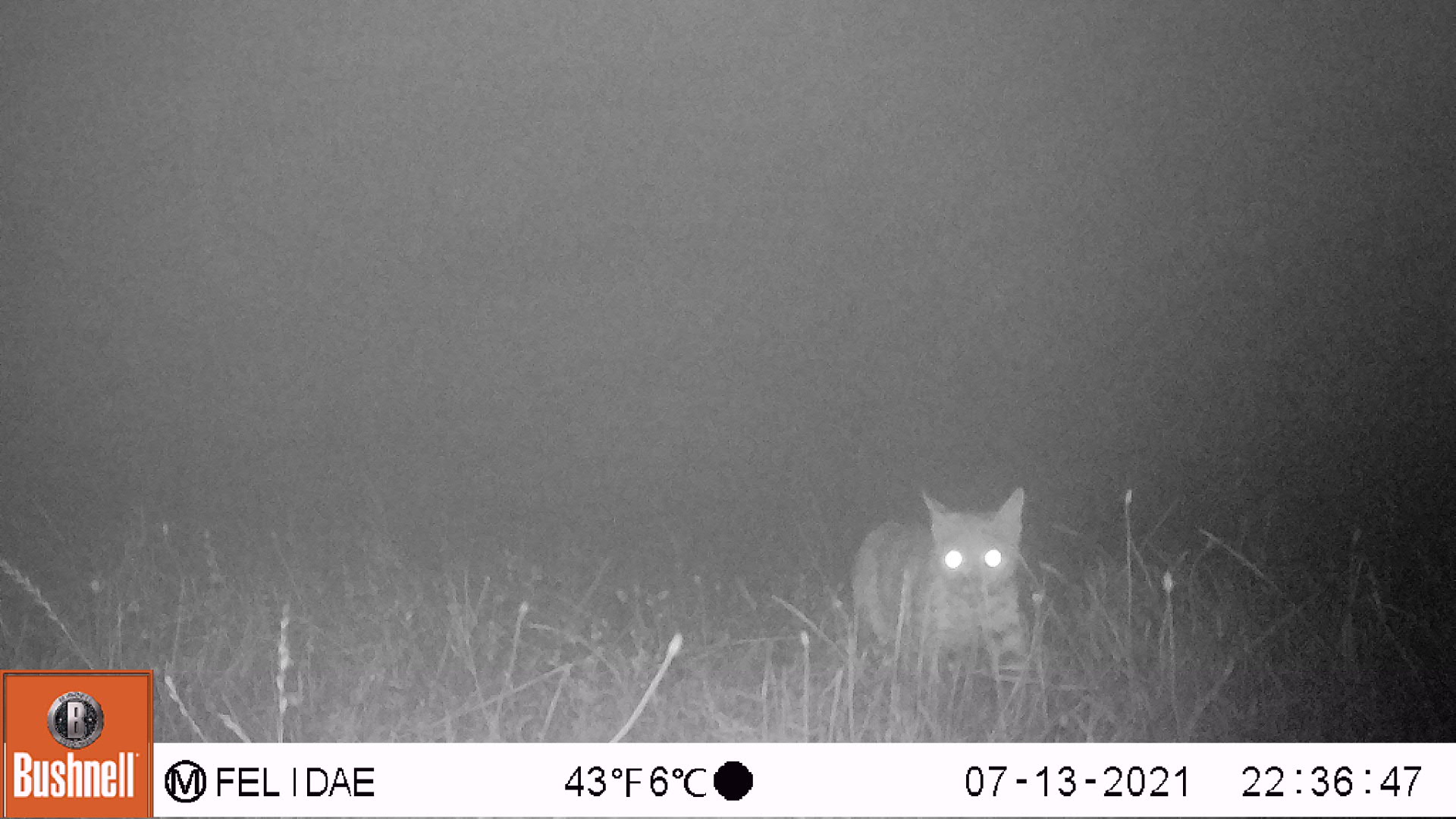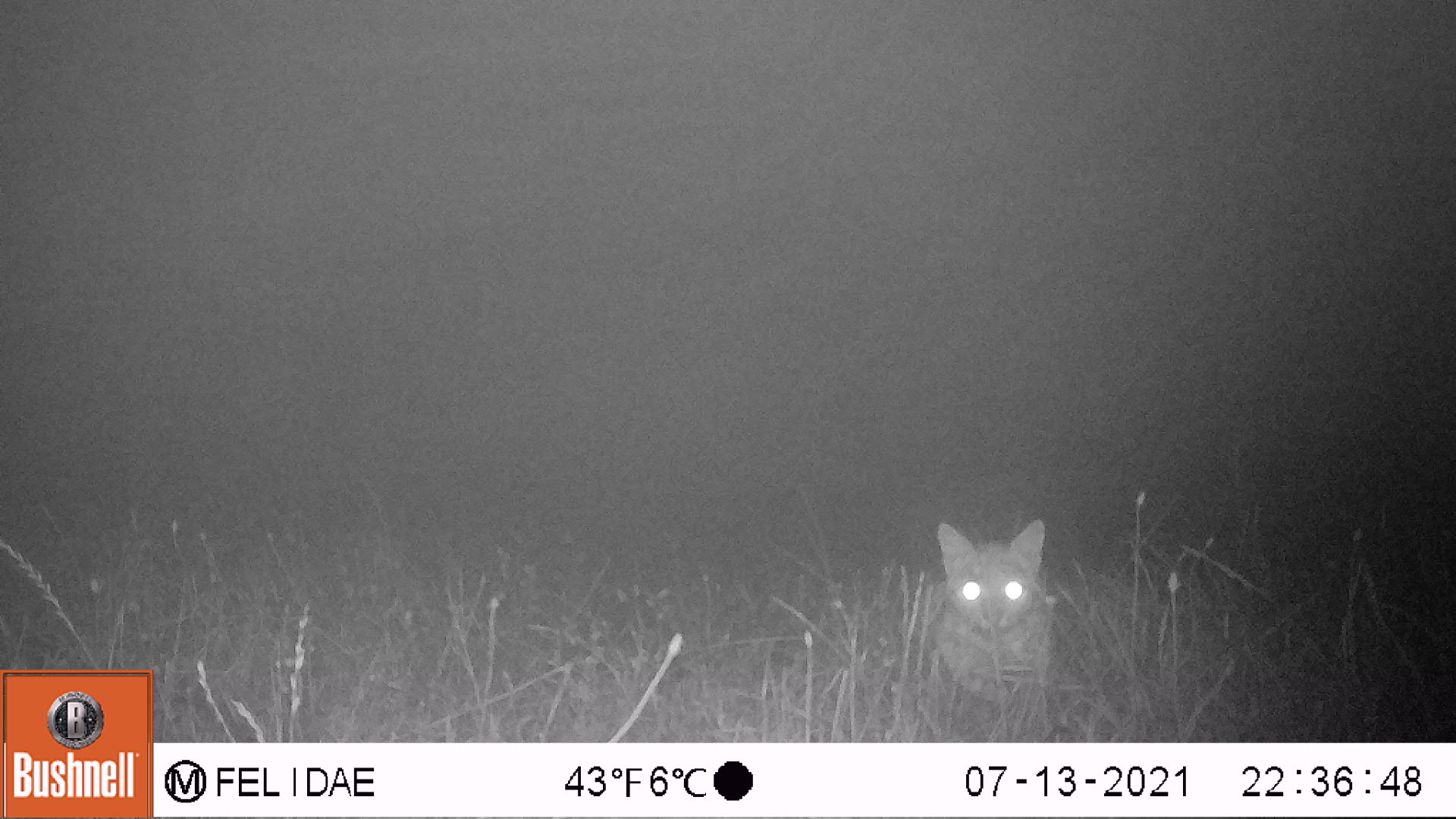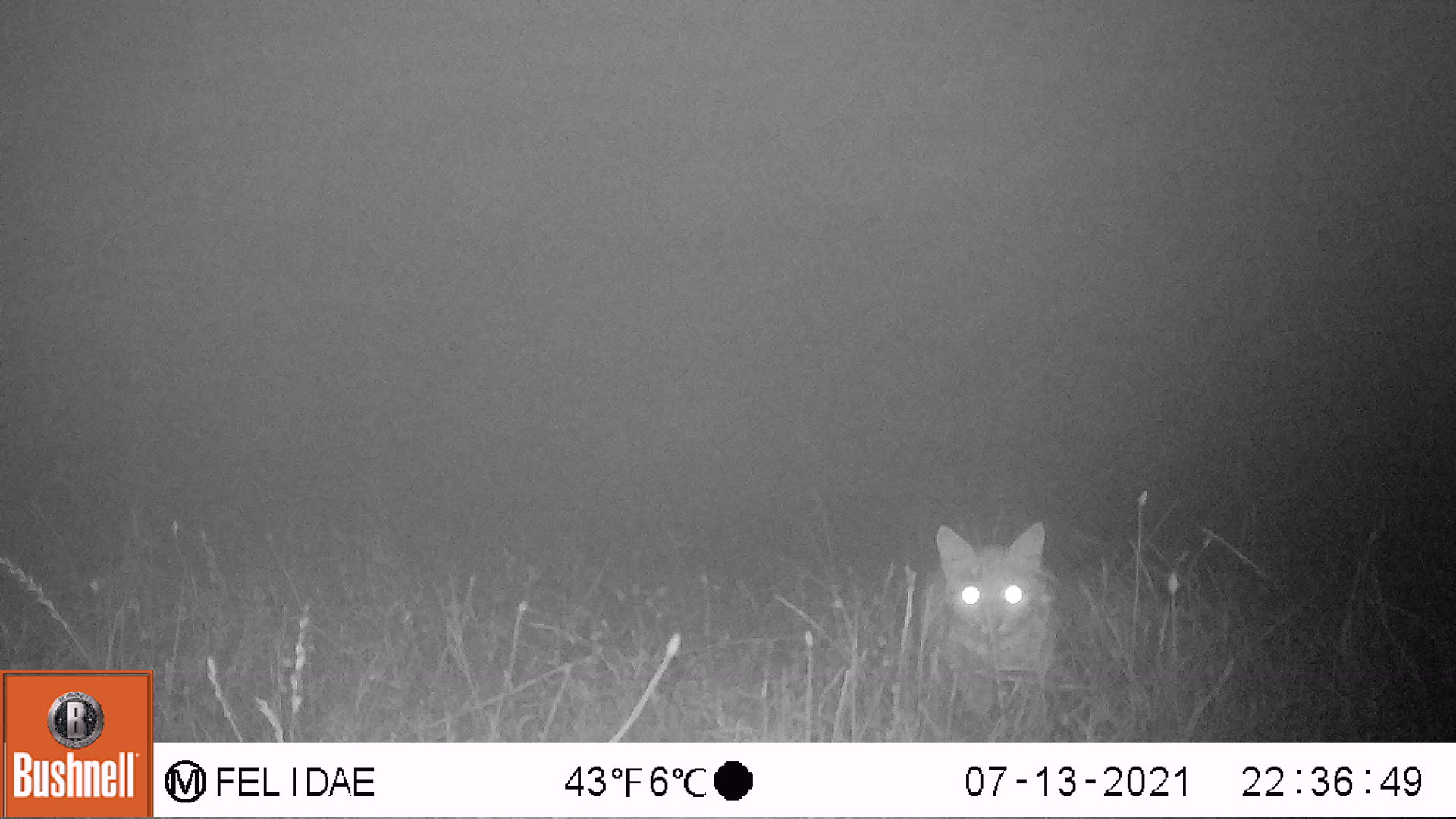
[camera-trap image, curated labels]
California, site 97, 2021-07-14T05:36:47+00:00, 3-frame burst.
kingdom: Animalia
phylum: Chordata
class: Mammalia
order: Carnivora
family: Felidae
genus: Lynx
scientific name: Lynx rufus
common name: bobcat